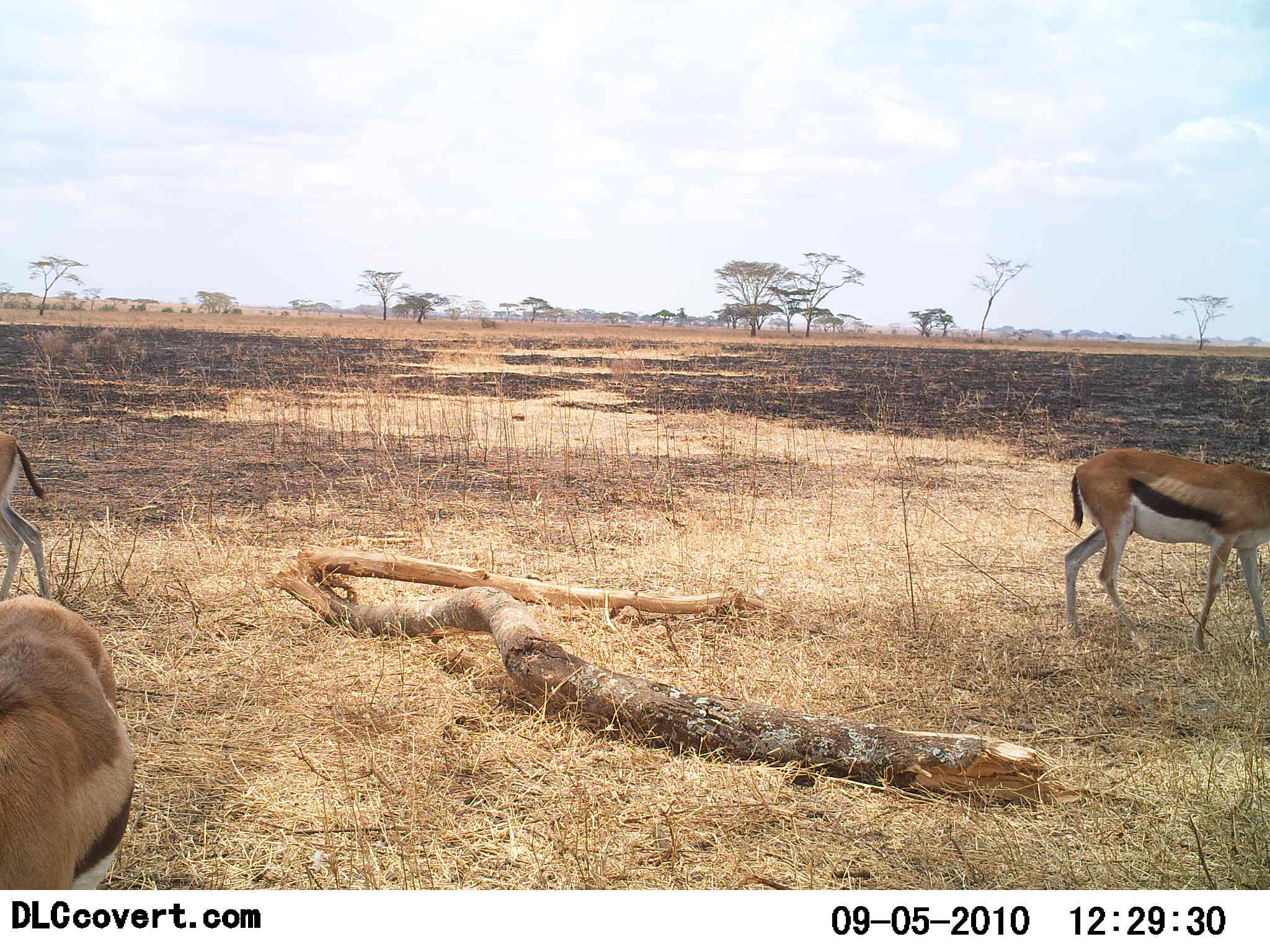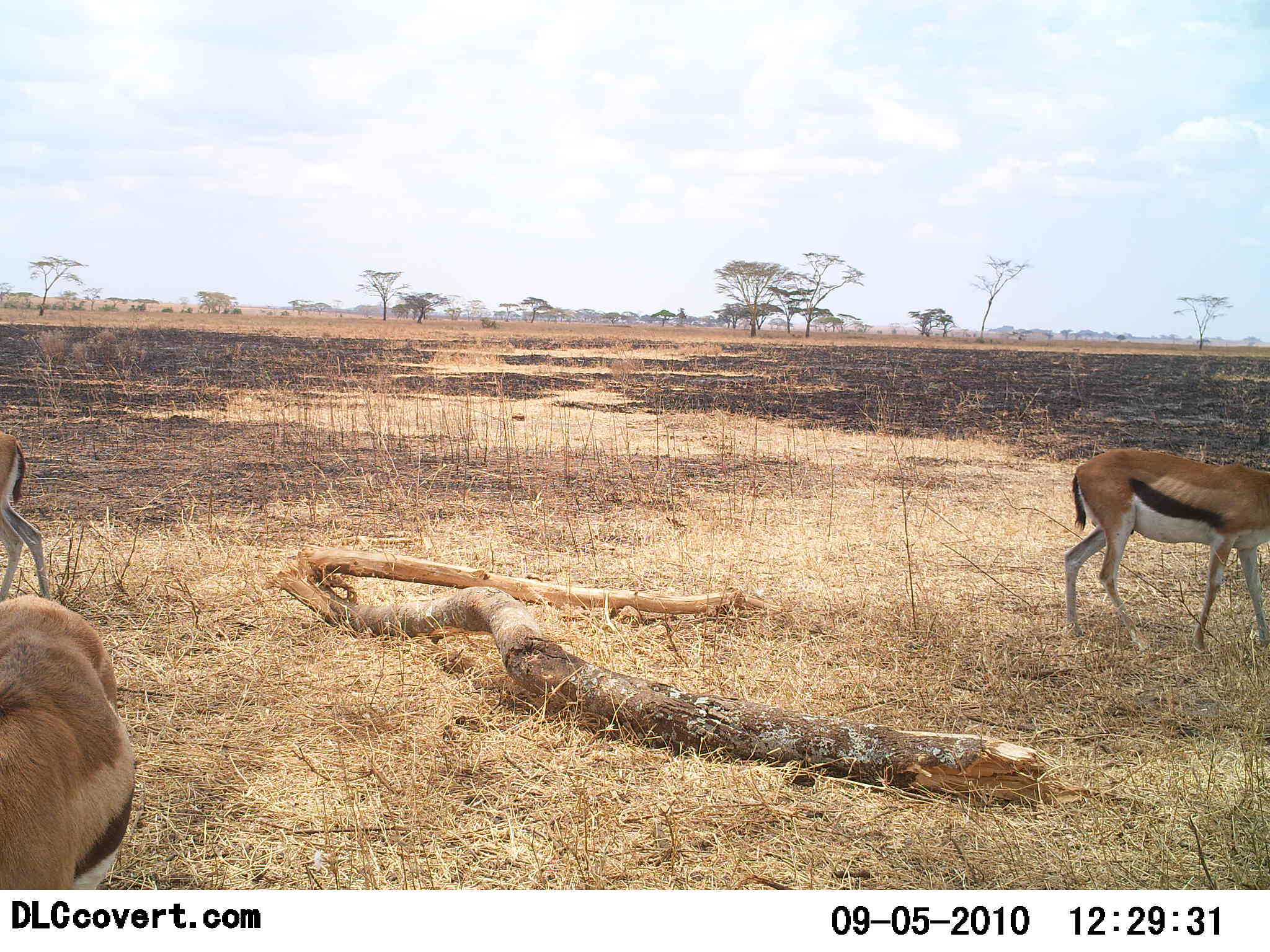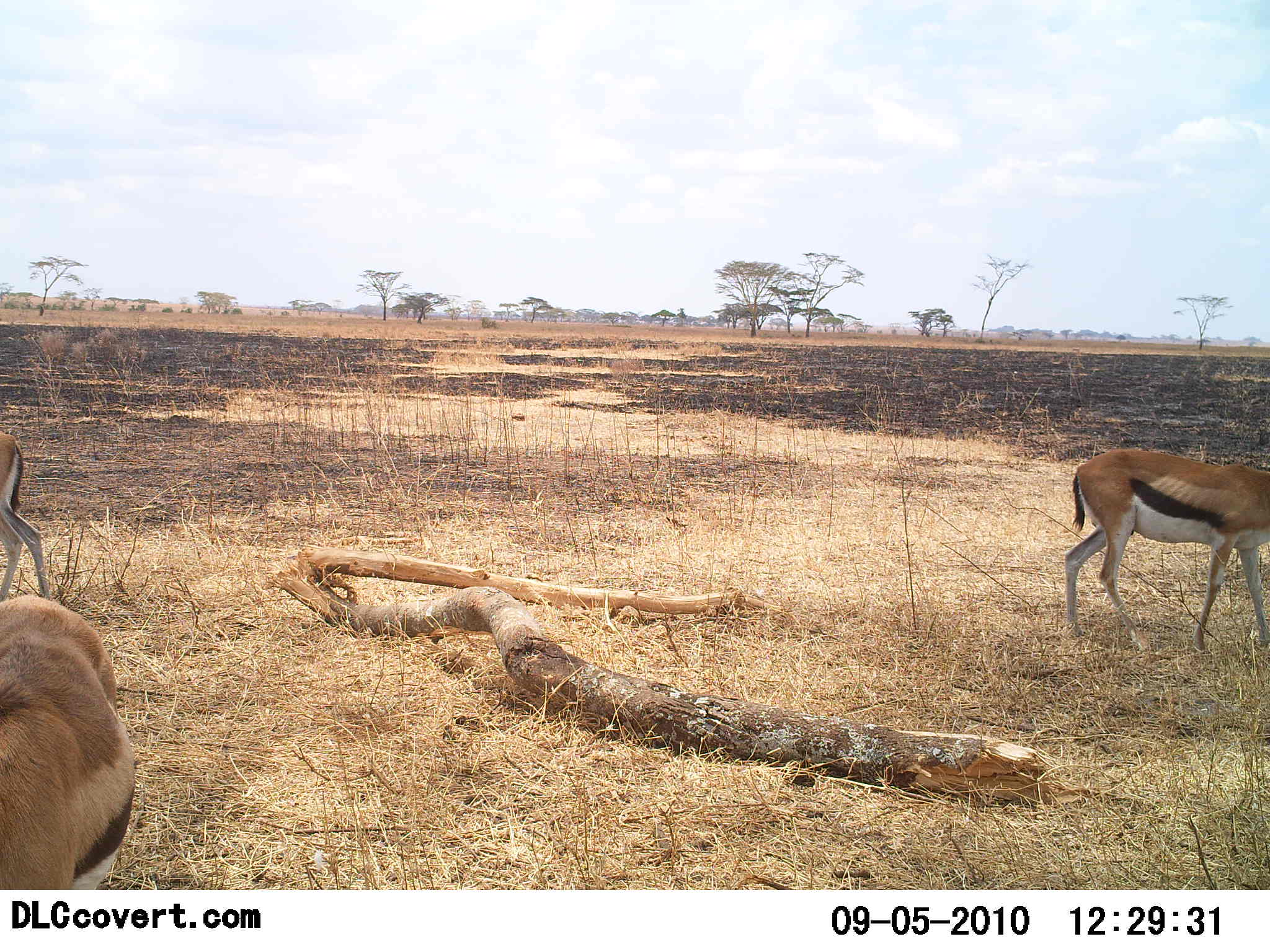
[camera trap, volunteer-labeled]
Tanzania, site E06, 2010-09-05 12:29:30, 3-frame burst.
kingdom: Animalia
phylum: Chordata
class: Mammalia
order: Artiodactyla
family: Bovidae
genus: Eudorcas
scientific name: Eudorcas thomsonii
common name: thomson's gazelle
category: gazellethomsons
Gazellethomsons (thomson's gazelle) (Eudorcas thomsonii), count 3. Behavior (volunteer vote fractions): standing 81%, resting 0%, moving 12%, interacting 0%. Young present (vote fraction): 0%. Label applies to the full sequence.